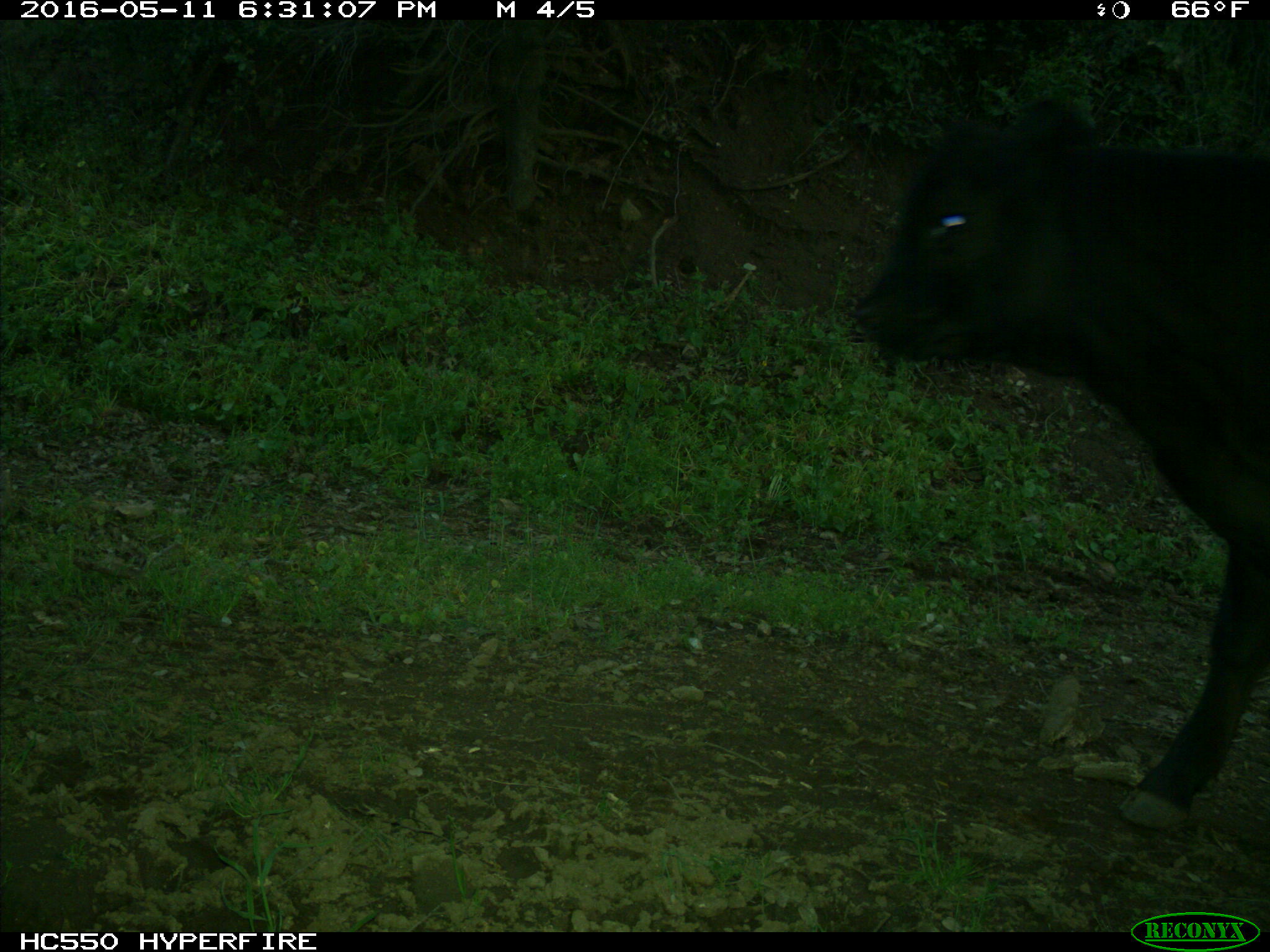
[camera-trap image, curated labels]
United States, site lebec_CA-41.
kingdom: Animalia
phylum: Chordata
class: Mammalia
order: Artiodactyla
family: Bovidae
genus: Bos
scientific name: Bos taurus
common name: domestic cow